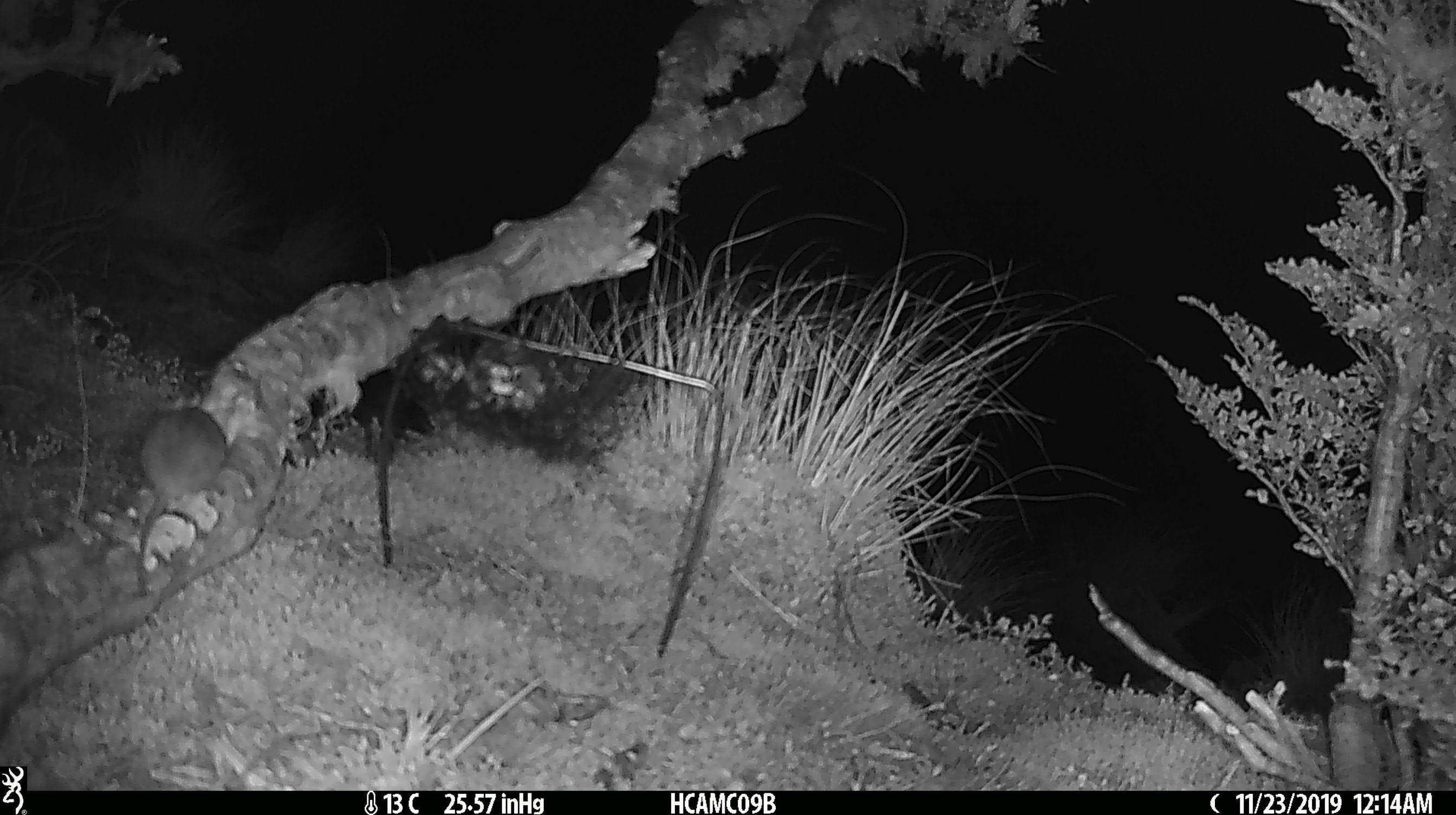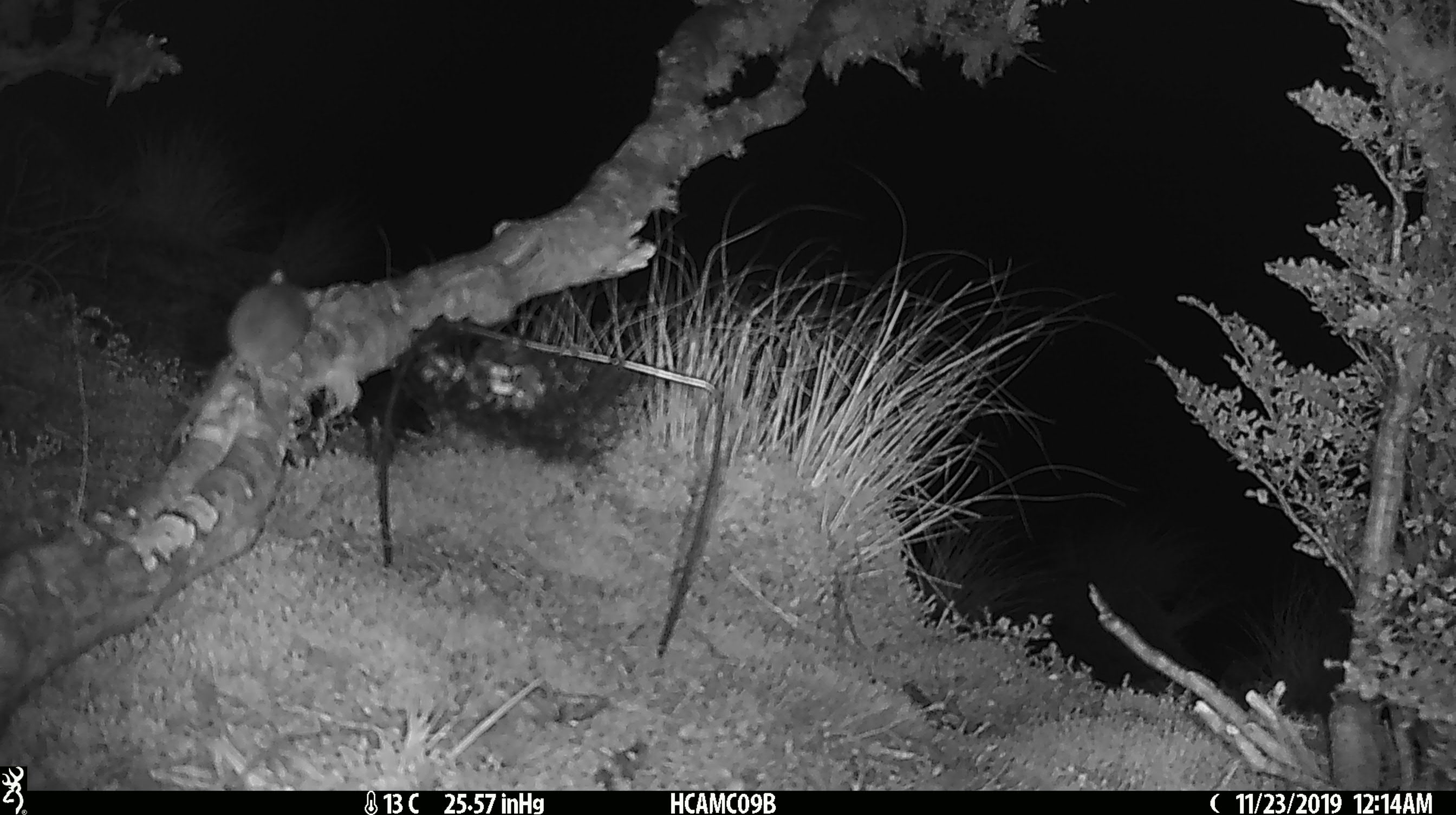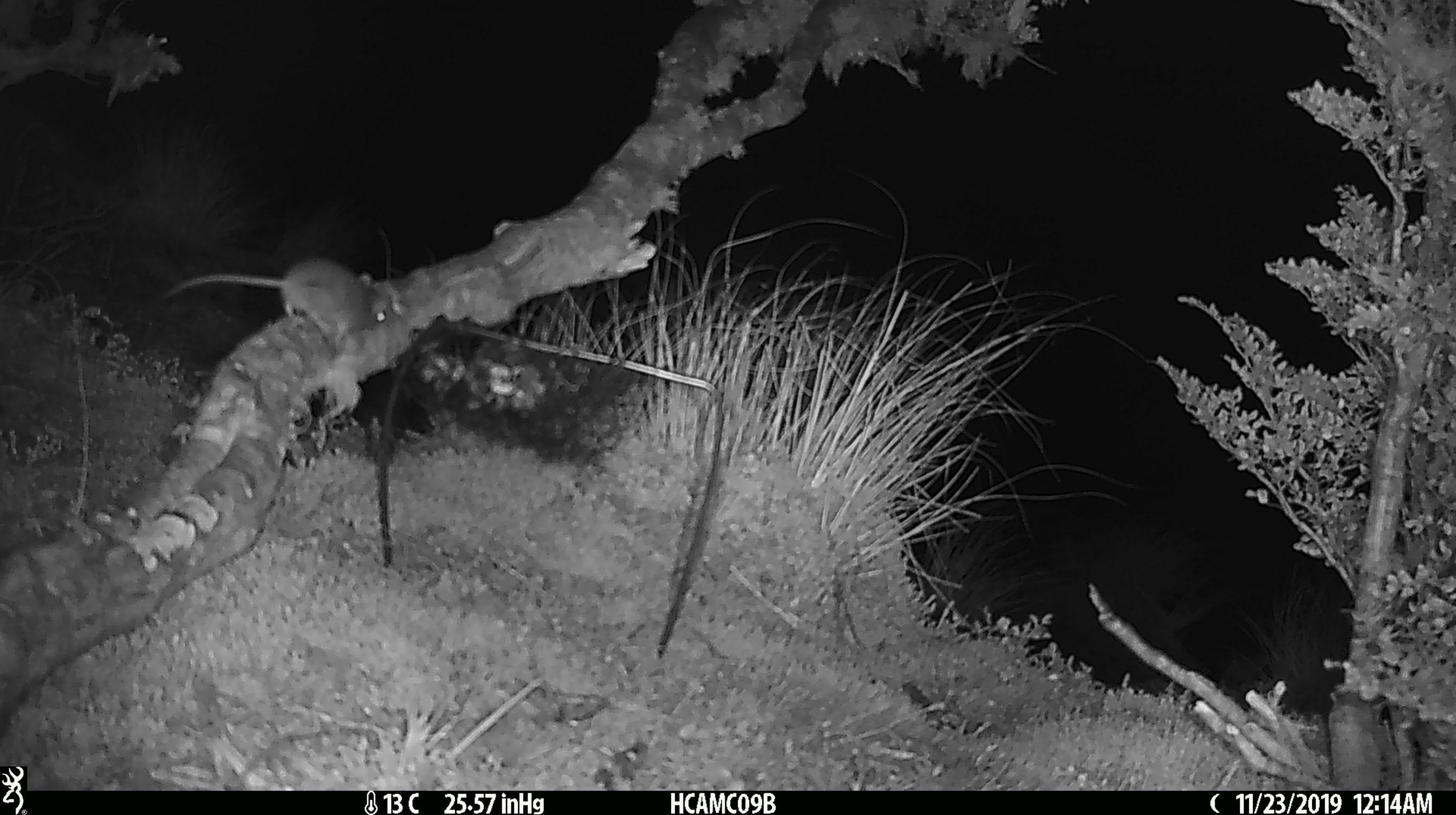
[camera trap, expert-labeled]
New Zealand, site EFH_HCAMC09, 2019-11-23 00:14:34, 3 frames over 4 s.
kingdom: Animalia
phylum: Chordata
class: Mammalia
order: Rodentia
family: Muridae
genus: Mus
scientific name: Mus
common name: mouse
Mouse (Mus).